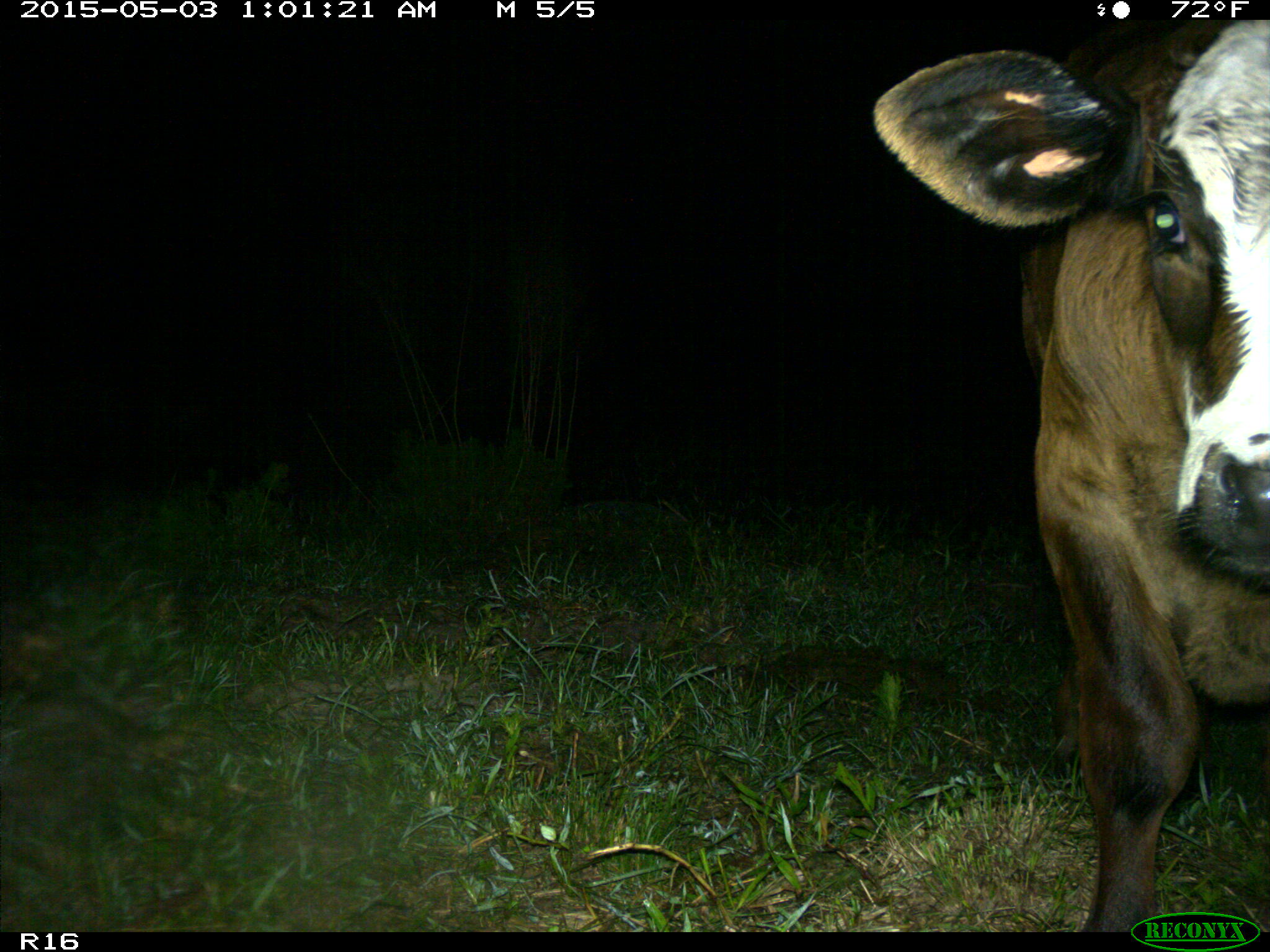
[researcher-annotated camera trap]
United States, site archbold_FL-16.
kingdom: Animalia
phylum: Chordata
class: Mammalia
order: Artiodactyla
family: Bovidae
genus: Bos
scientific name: Bos taurus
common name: domestic cow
Bos taurus (domestic cow).